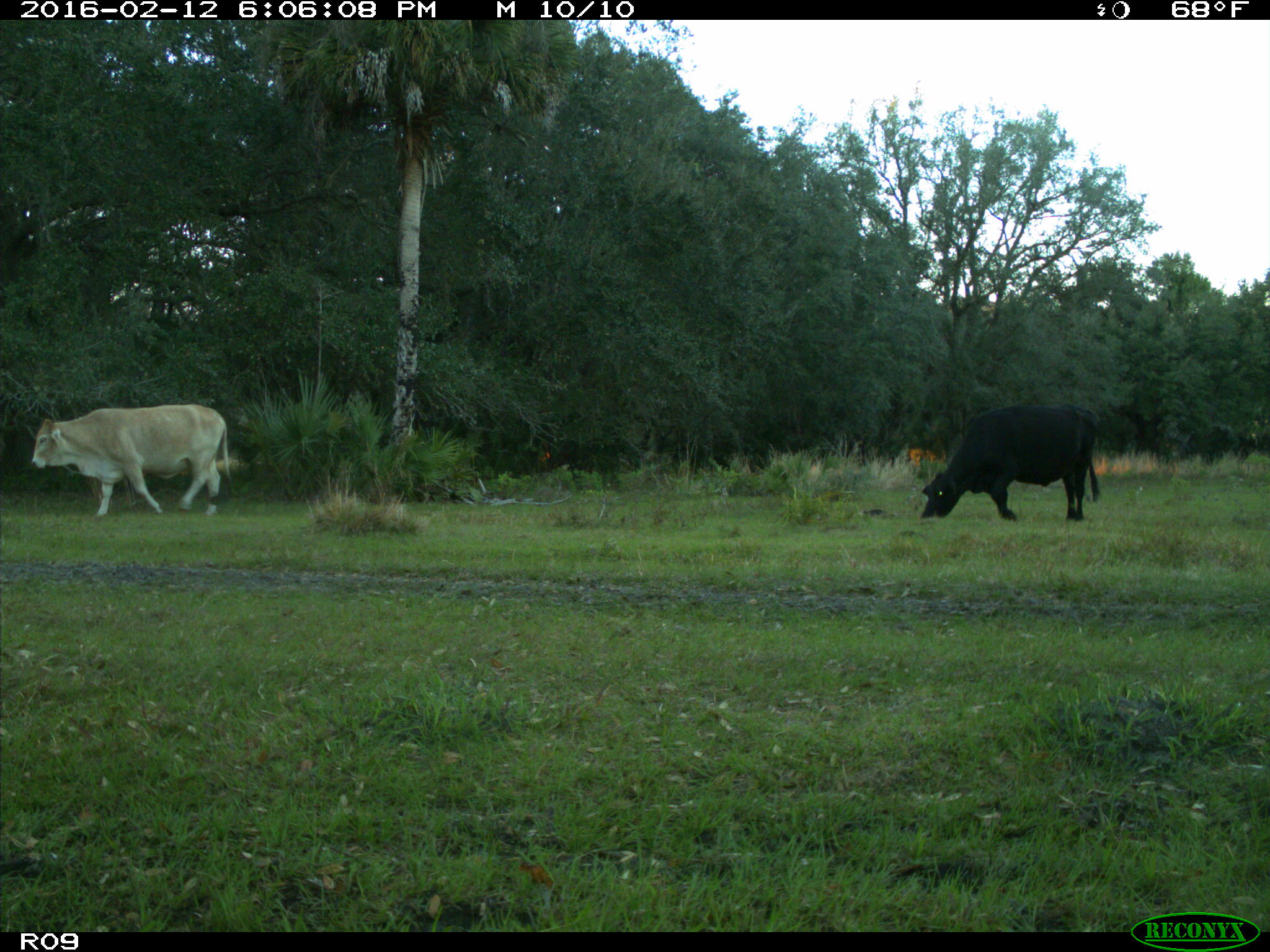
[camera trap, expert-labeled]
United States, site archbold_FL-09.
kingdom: Animalia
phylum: Chordata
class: Mammalia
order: Artiodactyla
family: Bovidae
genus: Bos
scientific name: Bos taurus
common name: domestic cow